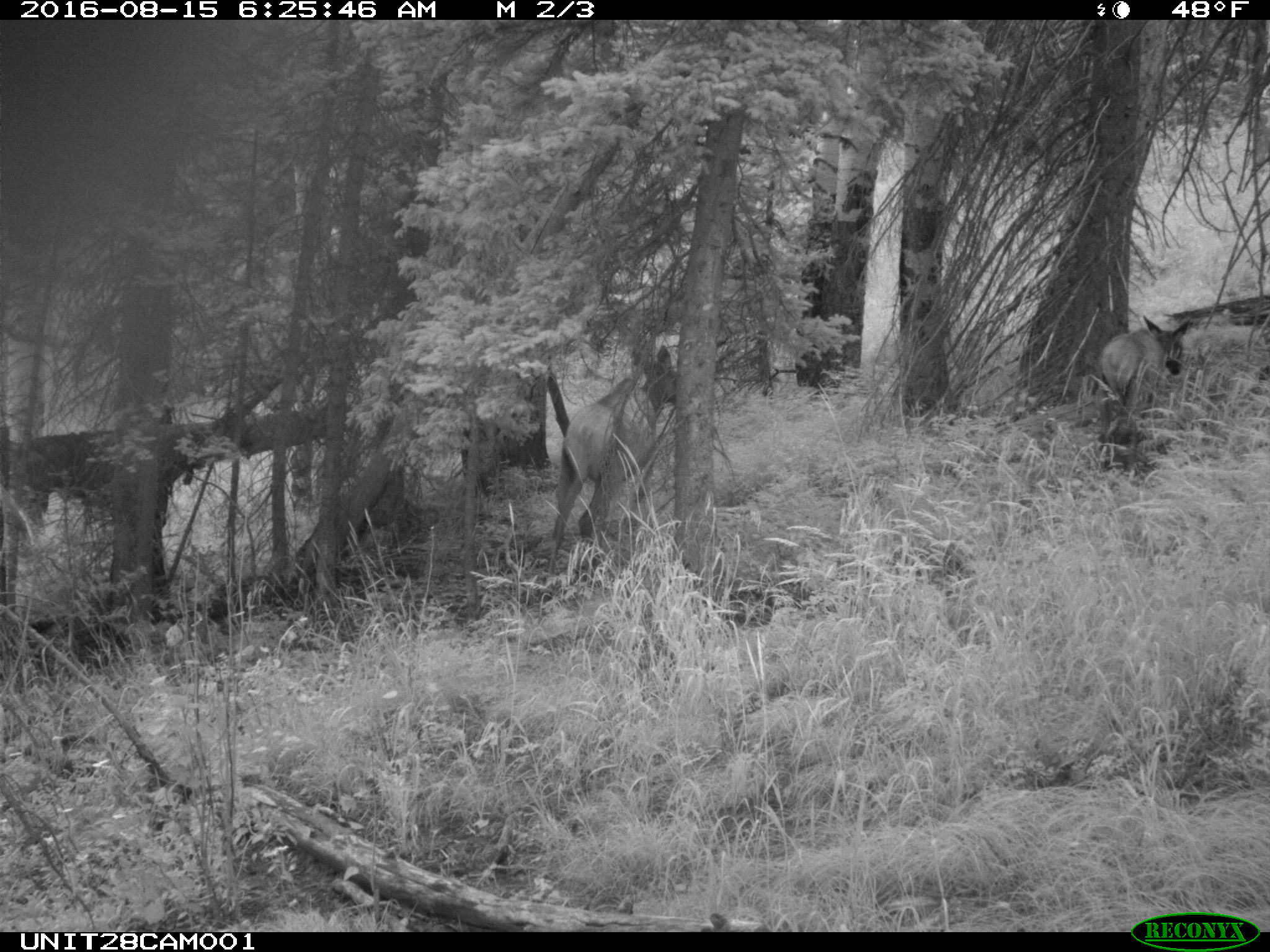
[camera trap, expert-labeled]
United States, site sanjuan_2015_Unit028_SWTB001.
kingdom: Animalia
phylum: Chordata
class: Mammalia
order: Artiodactyla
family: Cervidae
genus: Cervus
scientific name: Cervus elaphus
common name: red deer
Cervus elaphus (red deer).